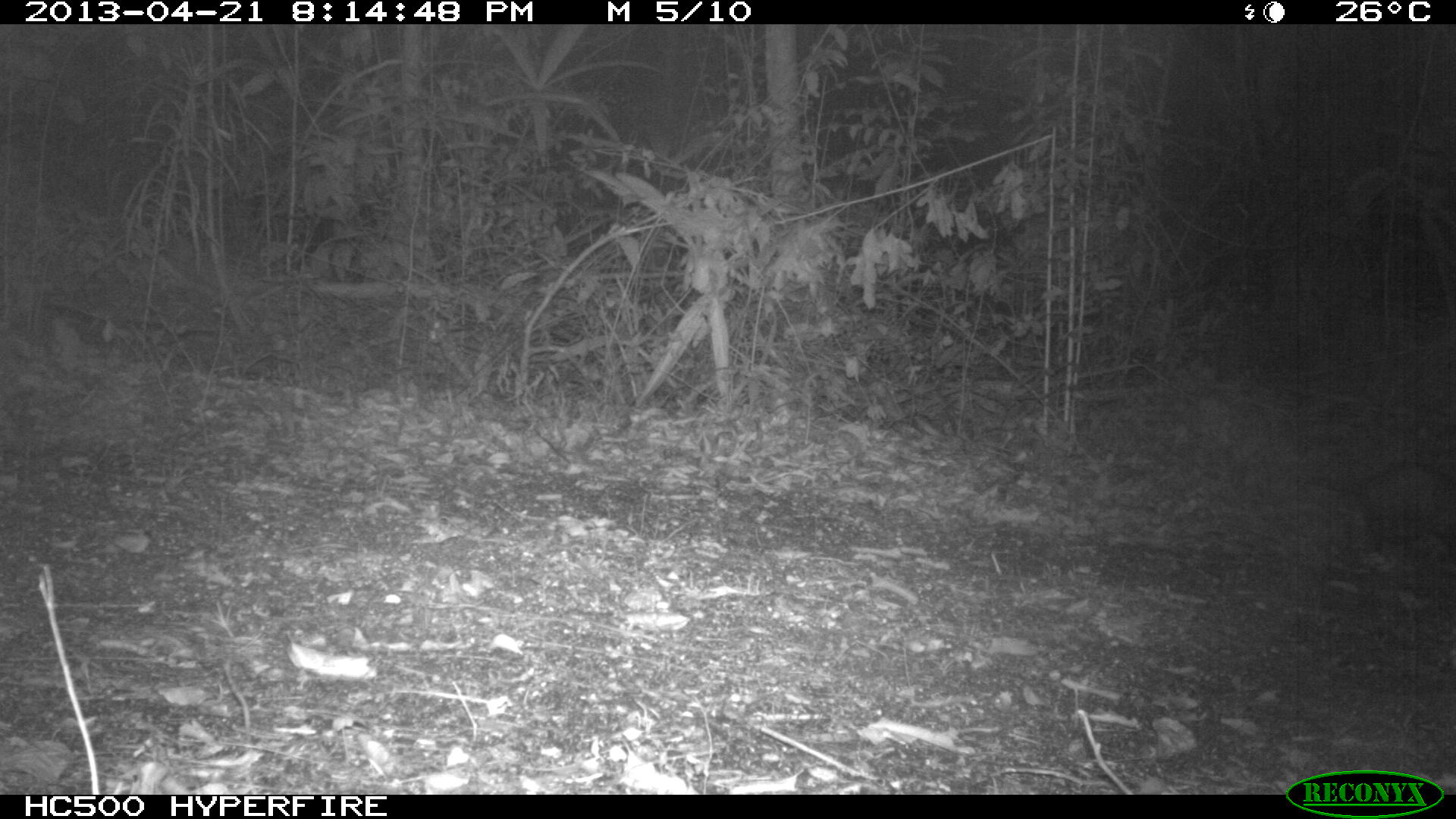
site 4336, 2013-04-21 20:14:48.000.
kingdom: Animalia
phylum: Chordata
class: Mammalia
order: Didelphimorphia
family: Didelphidae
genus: Didelphis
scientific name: Didelphis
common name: american opossums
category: didelphis sp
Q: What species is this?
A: Didelphis sp (american opossums) (Didelphis).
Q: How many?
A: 1.